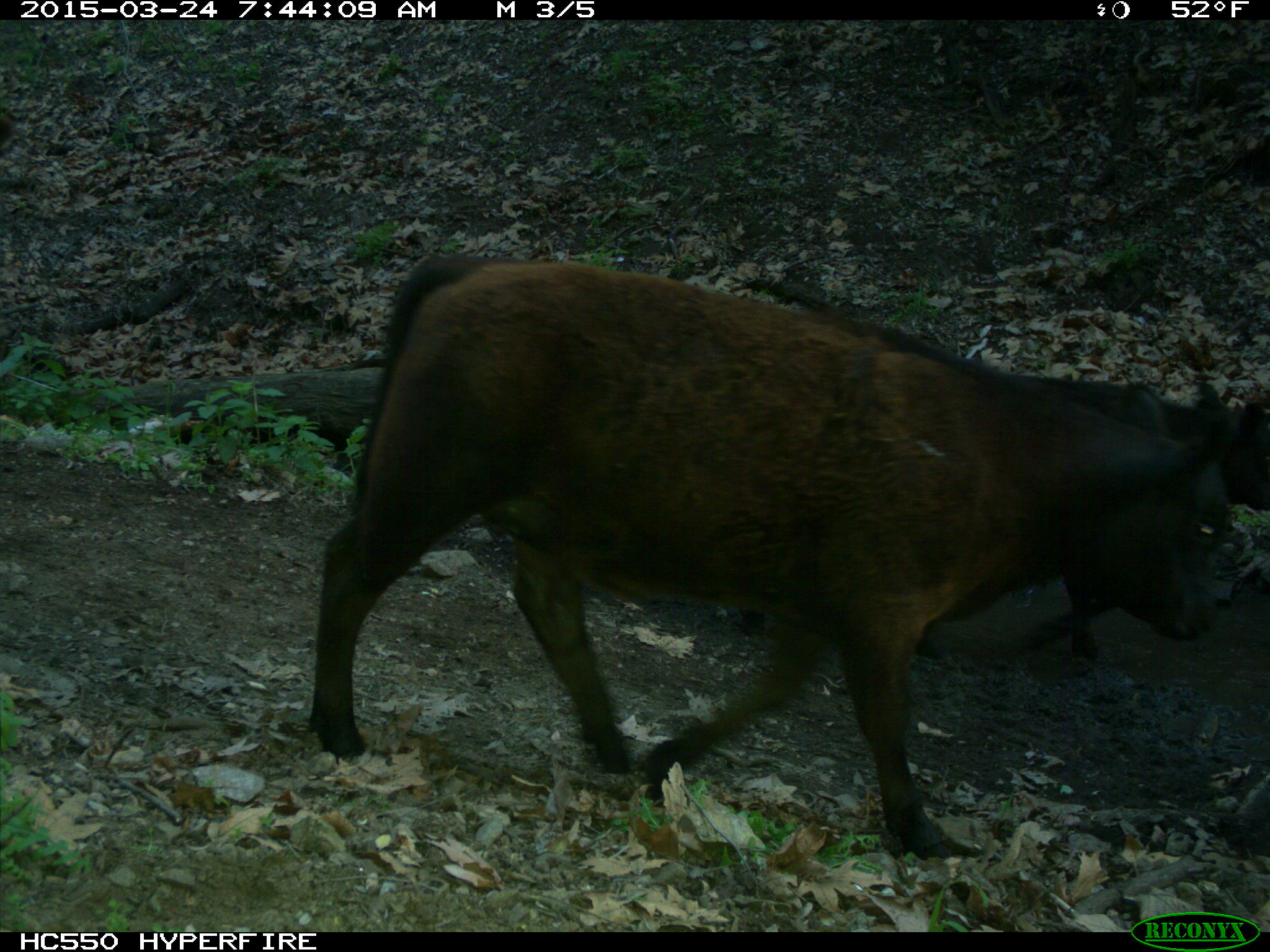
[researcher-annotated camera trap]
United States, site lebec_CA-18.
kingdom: Animalia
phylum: Chordata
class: Mammalia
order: Artiodactyla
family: Bovidae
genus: Bos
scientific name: Bos taurus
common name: domestic cow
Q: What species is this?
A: Bos taurus (domestic cow).